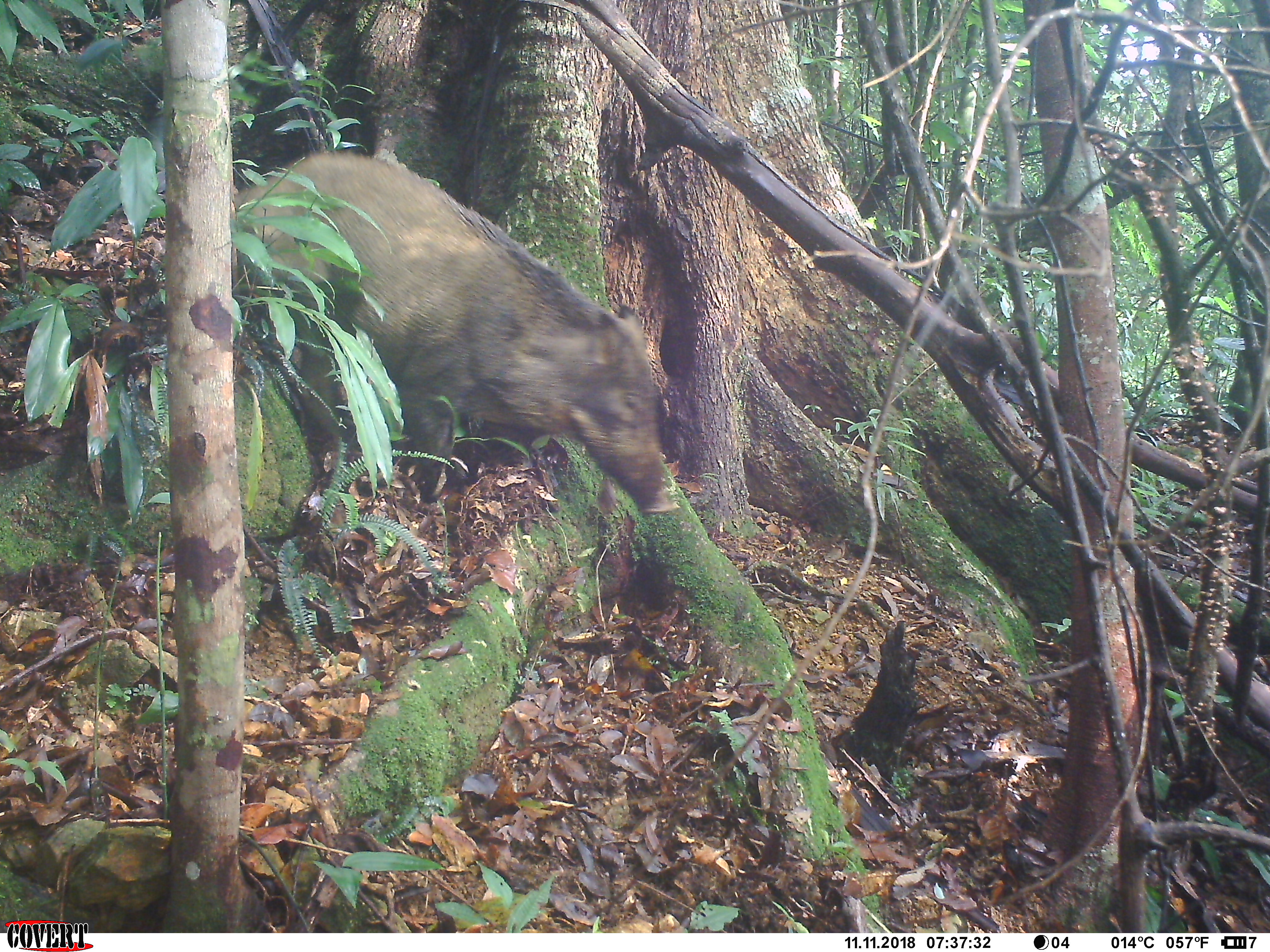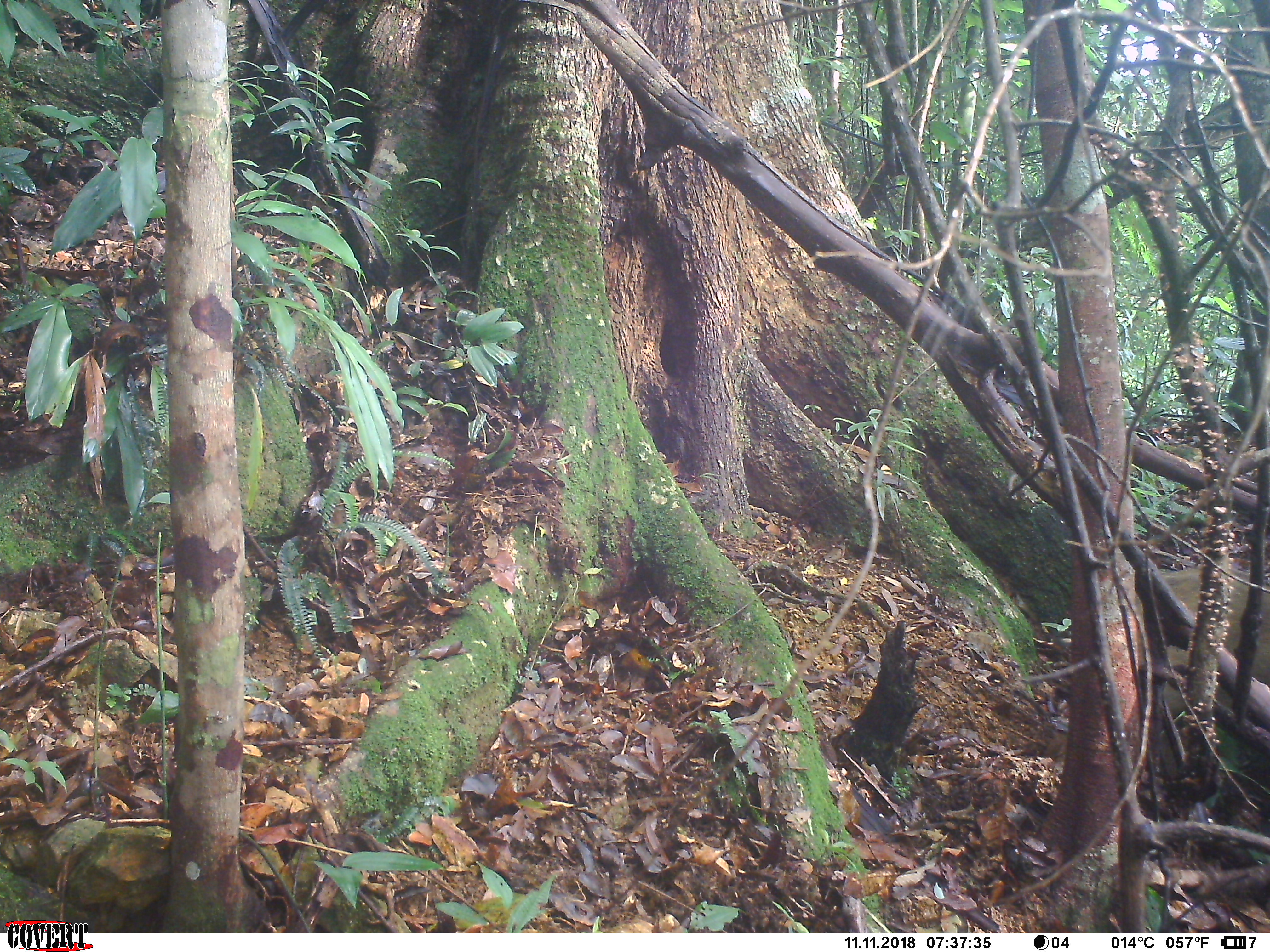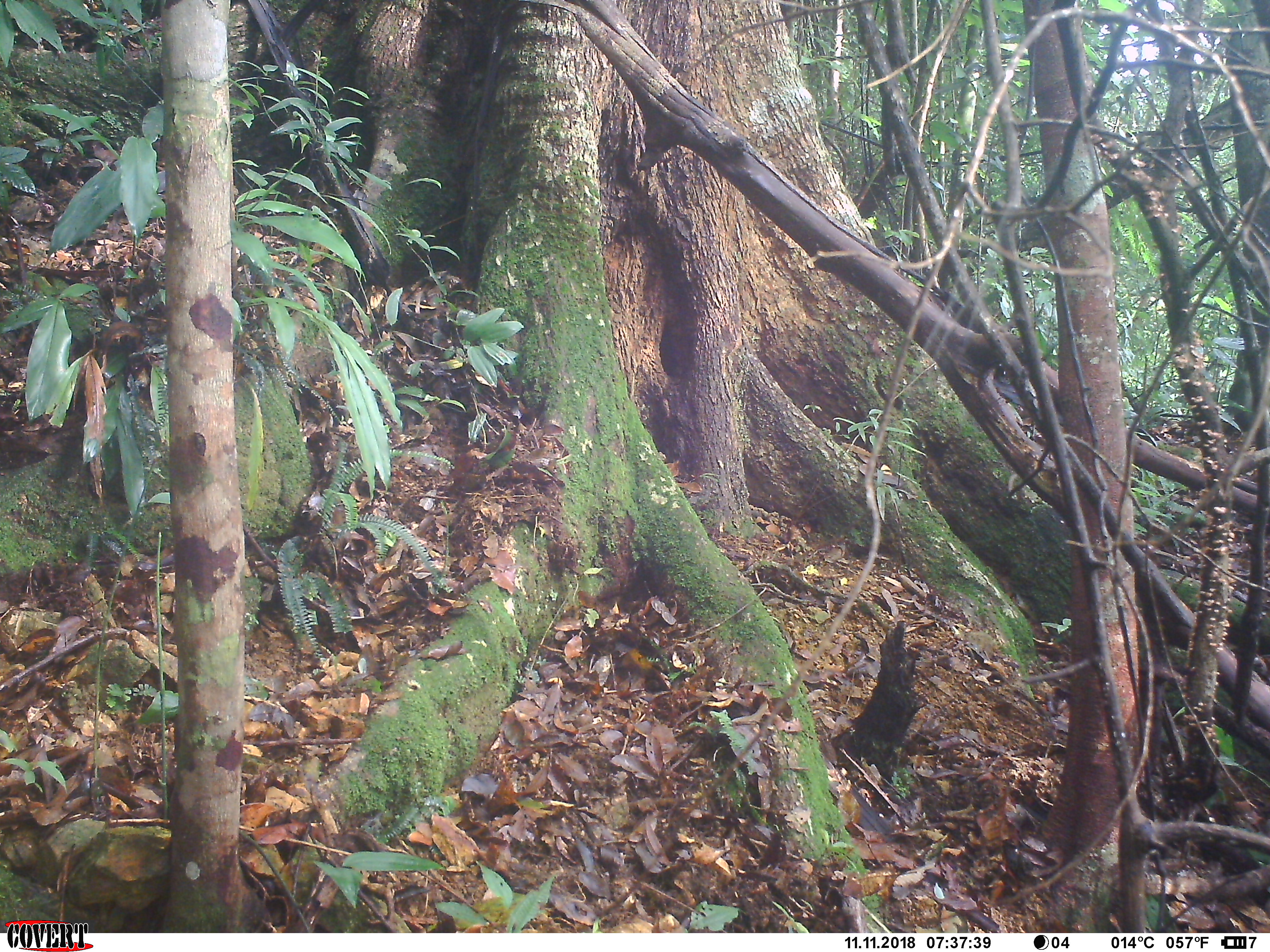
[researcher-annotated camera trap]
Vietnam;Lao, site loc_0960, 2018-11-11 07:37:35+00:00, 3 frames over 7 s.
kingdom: Animalia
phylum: Chordata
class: Mammalia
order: Artiodactyla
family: Suidae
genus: Sus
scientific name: Sus scrofa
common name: eurasian wild pig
Eurasian wild pig (Sus scrofa). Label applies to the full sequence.